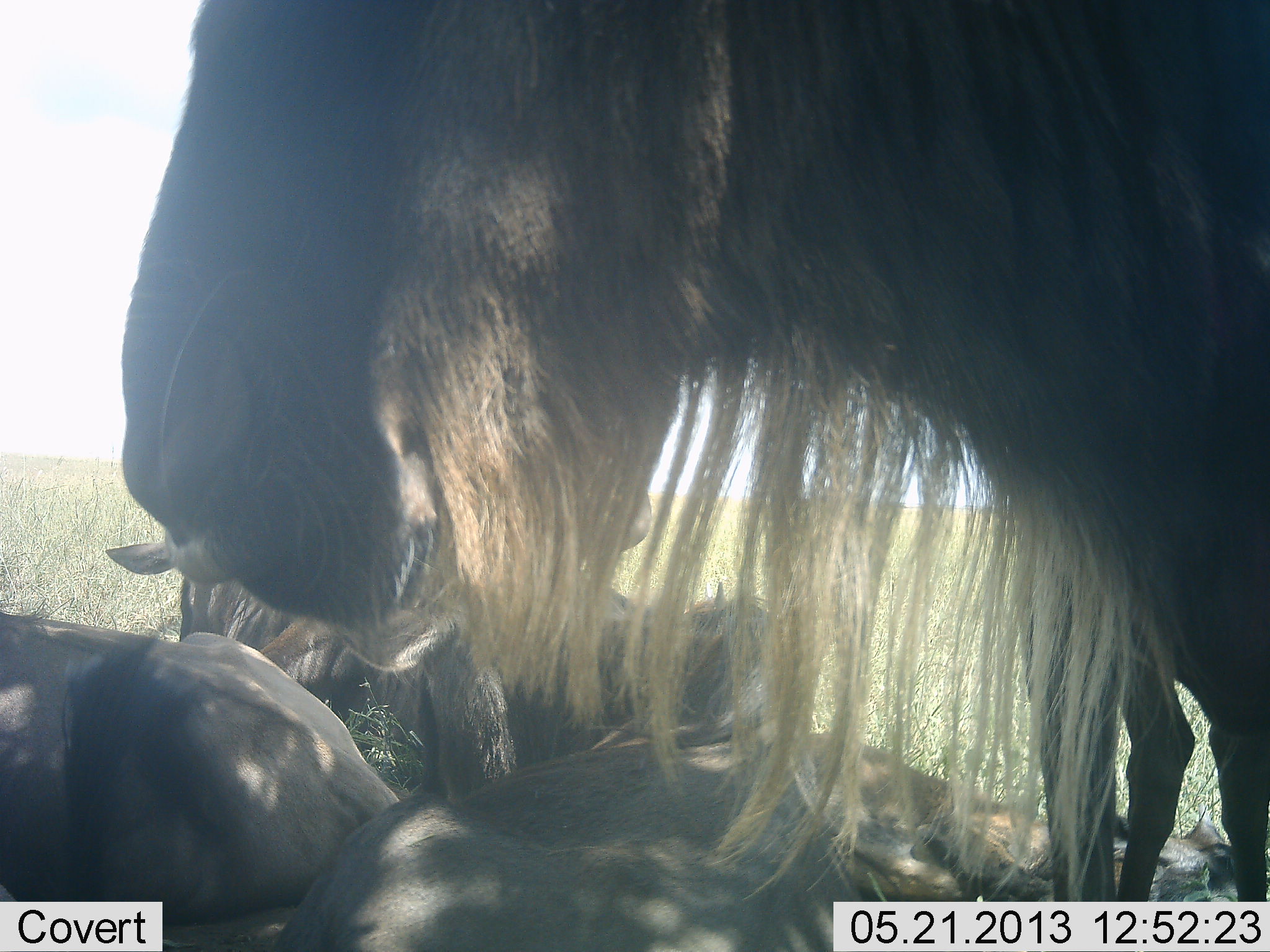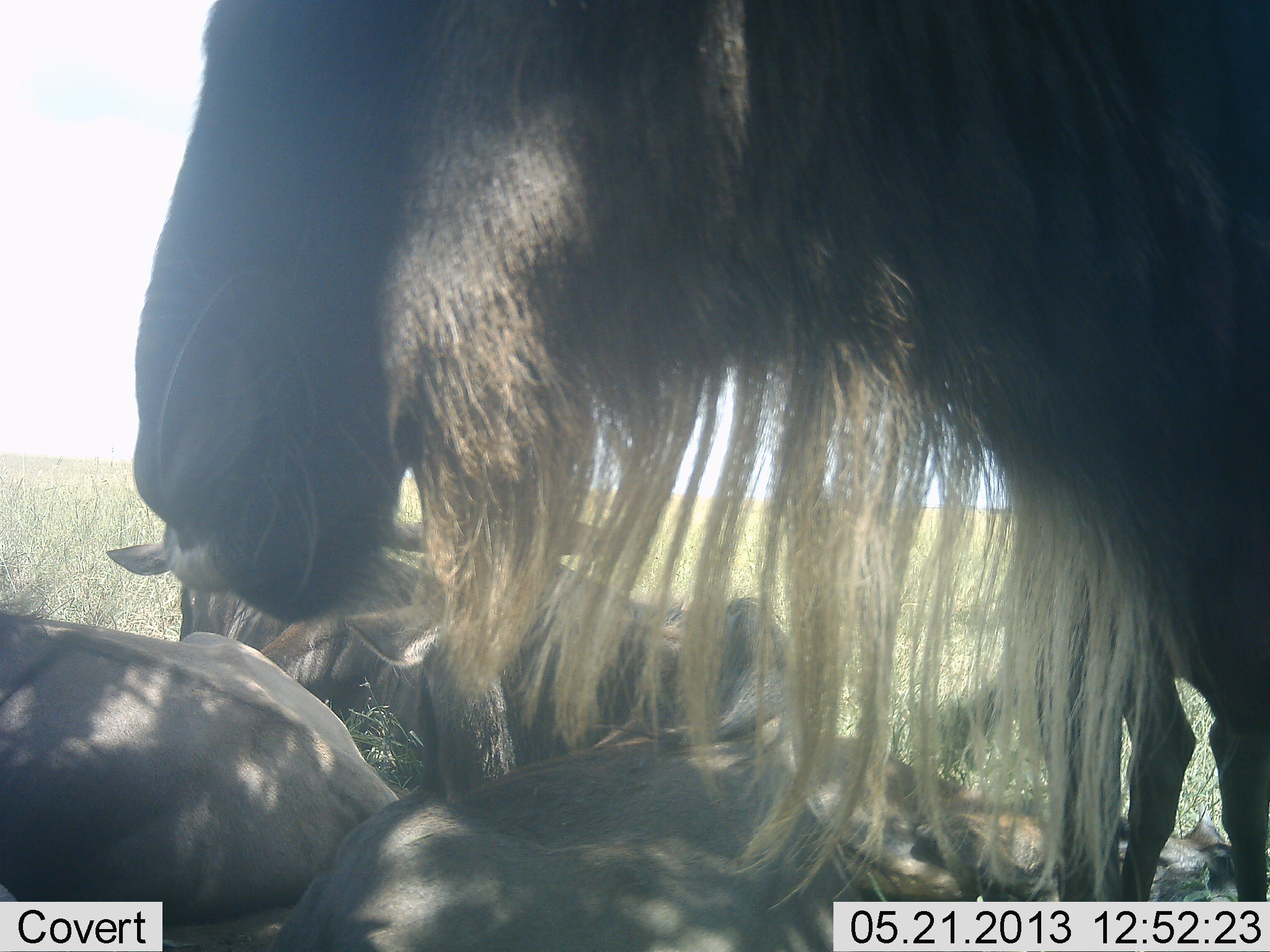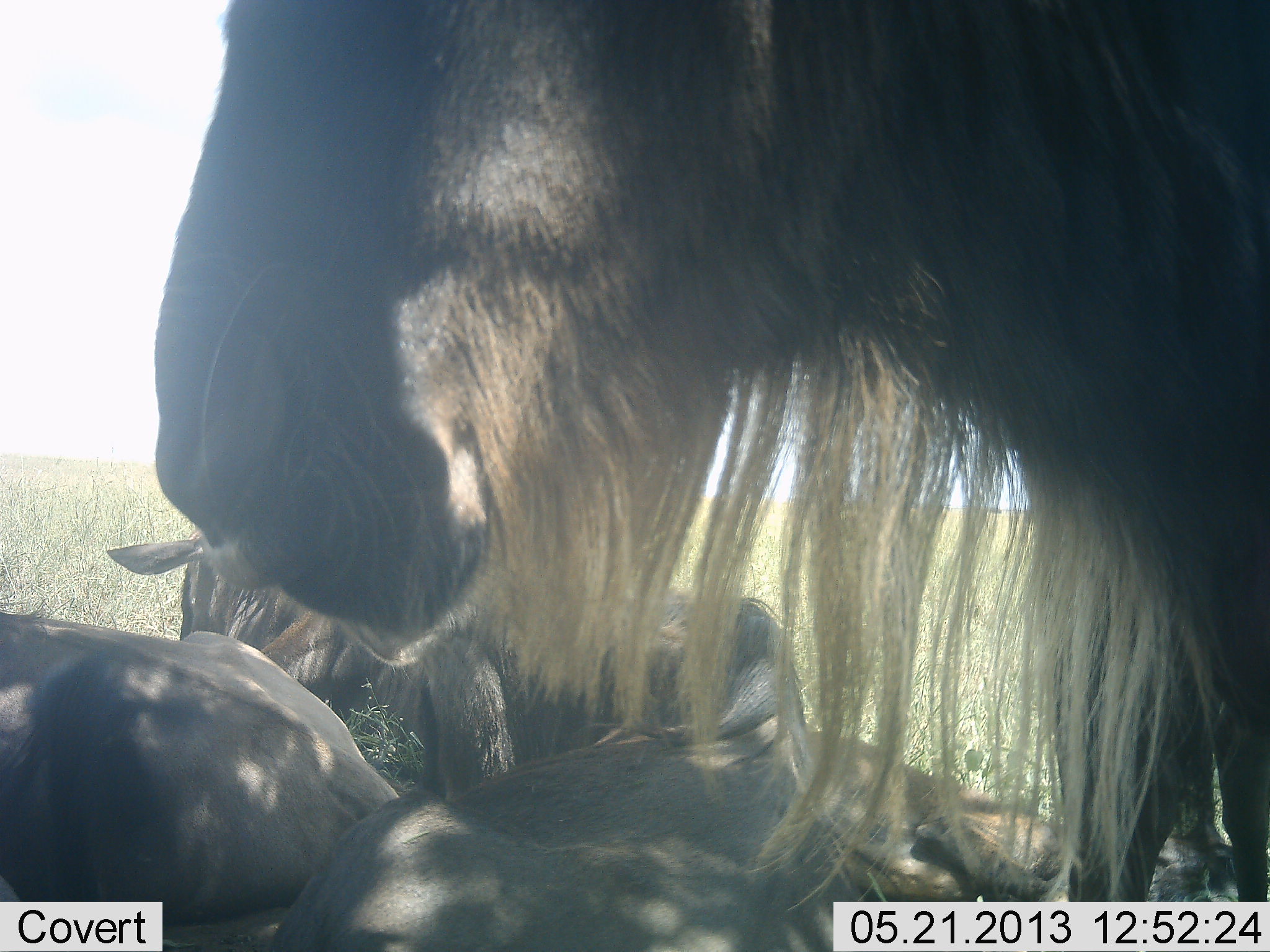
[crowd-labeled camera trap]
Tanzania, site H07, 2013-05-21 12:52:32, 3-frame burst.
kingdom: Animalia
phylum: Chordata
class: Mammalia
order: Artiodactyla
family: Bovidae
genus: Connochaetes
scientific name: Connochaetes taurinus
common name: blue wildebeest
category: wildebeest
Wildebeest (blue wildebeest) (Connochaetes taurinus), count 4. Behavior (volunteer vote fractions): standing 71%, resting 96%, moving 0%, interacting 4%. Young present (vote fraction): 0%. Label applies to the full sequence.